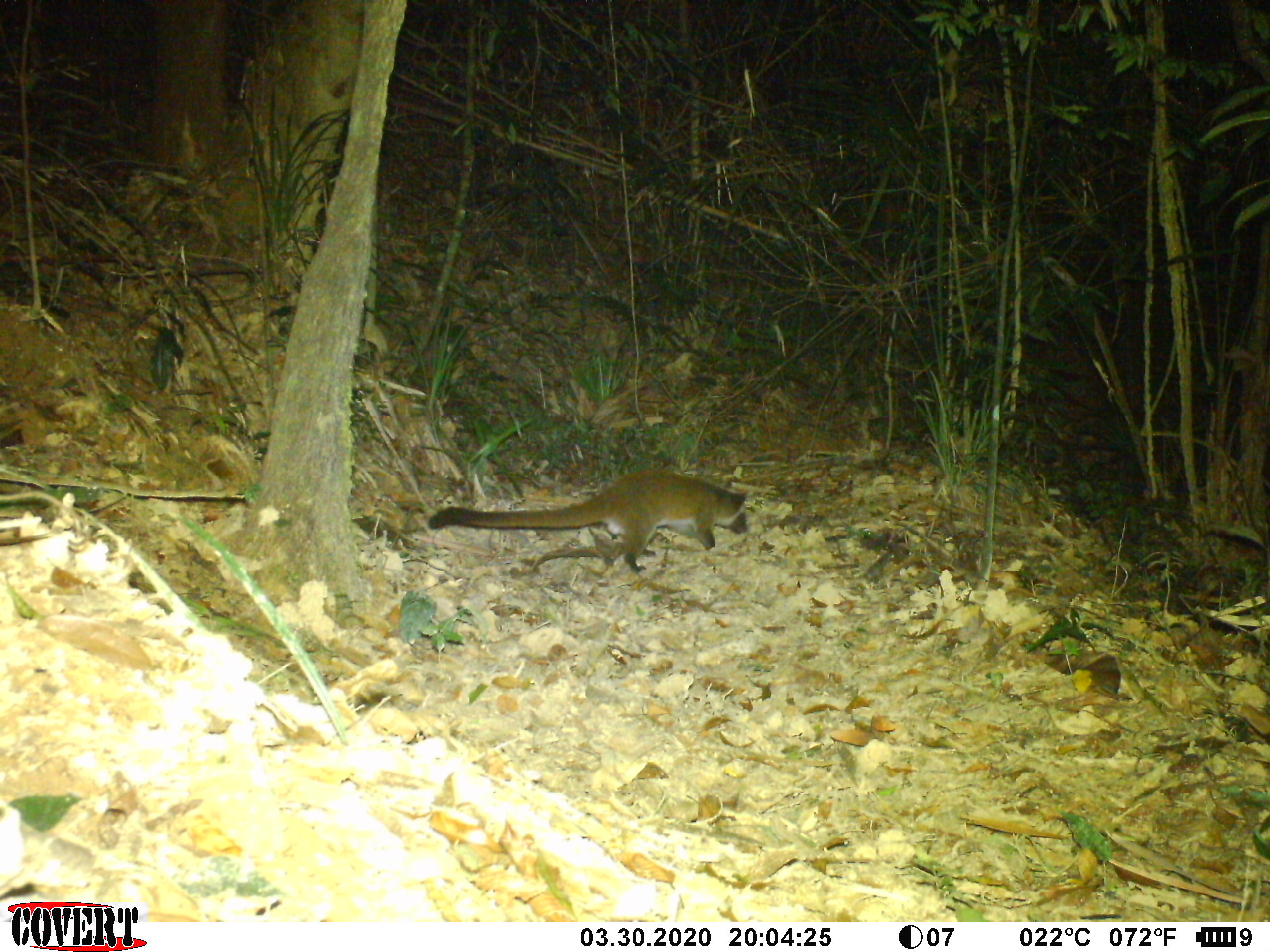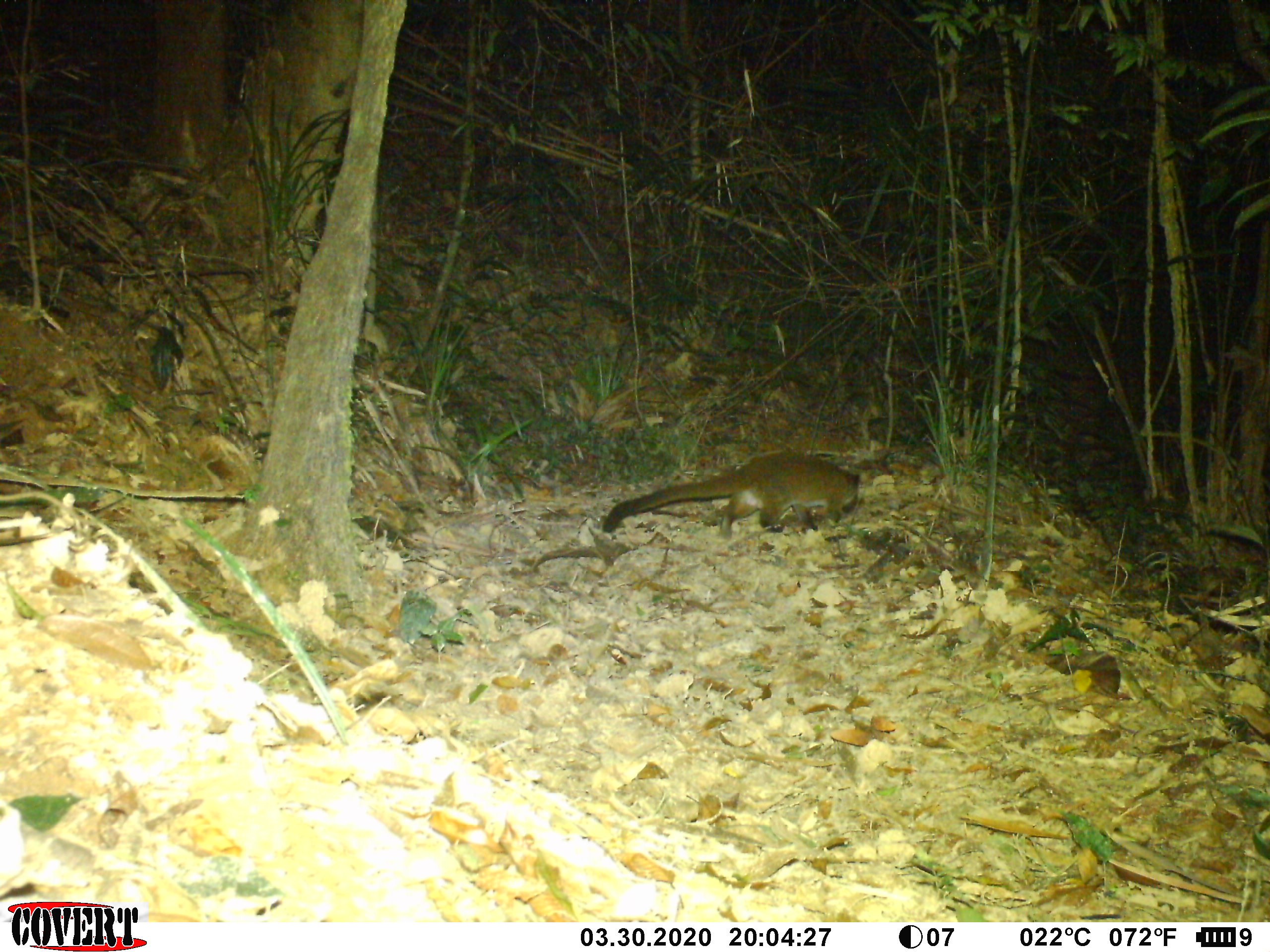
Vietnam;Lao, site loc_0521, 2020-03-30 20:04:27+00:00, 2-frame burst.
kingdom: Animalia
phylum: Chordata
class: Mammalia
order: Carnivora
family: Viverridae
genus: Paguma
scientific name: Paguma larvata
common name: masked palm civet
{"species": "masked palm civet (Paguma larvata)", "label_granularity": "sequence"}